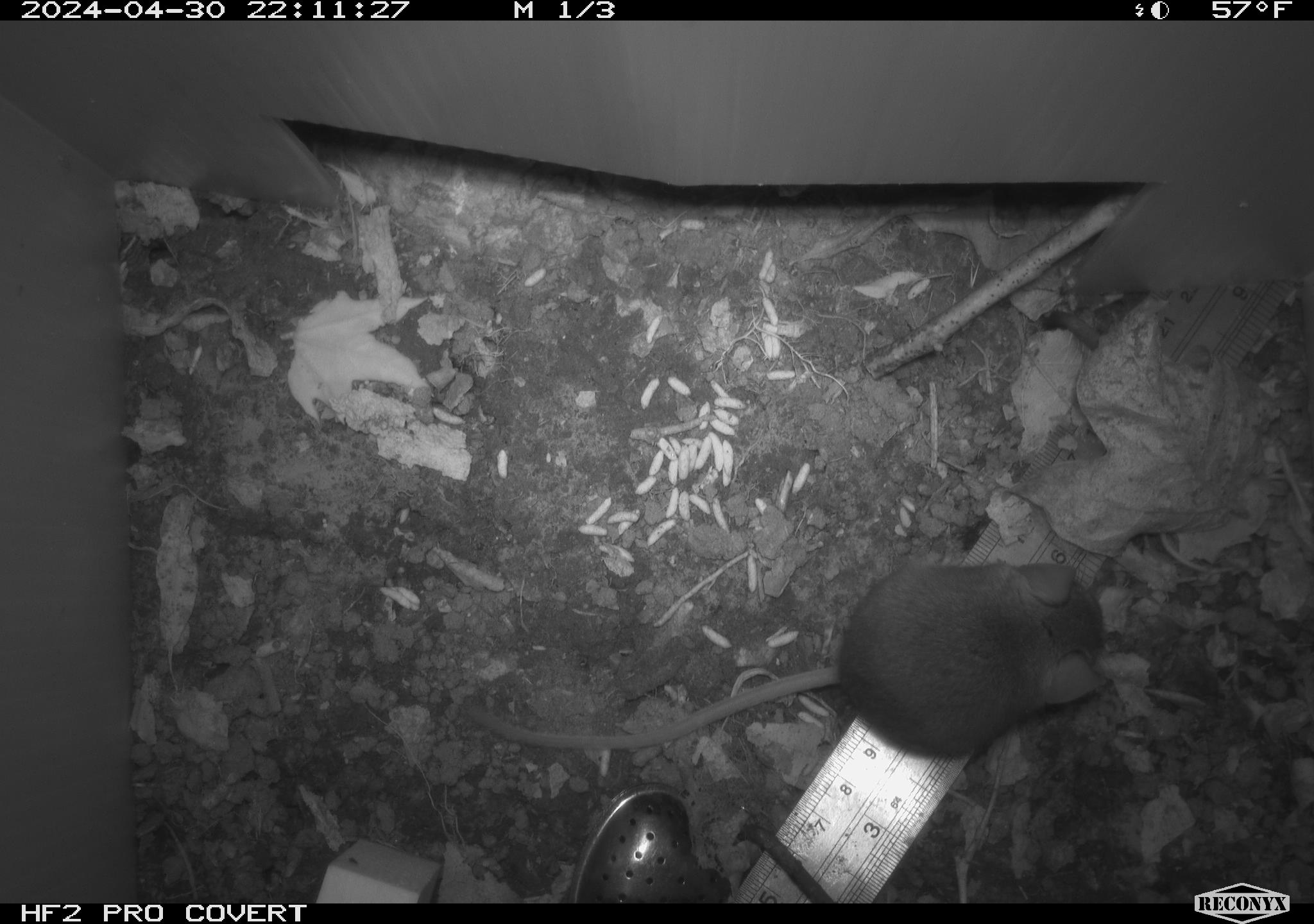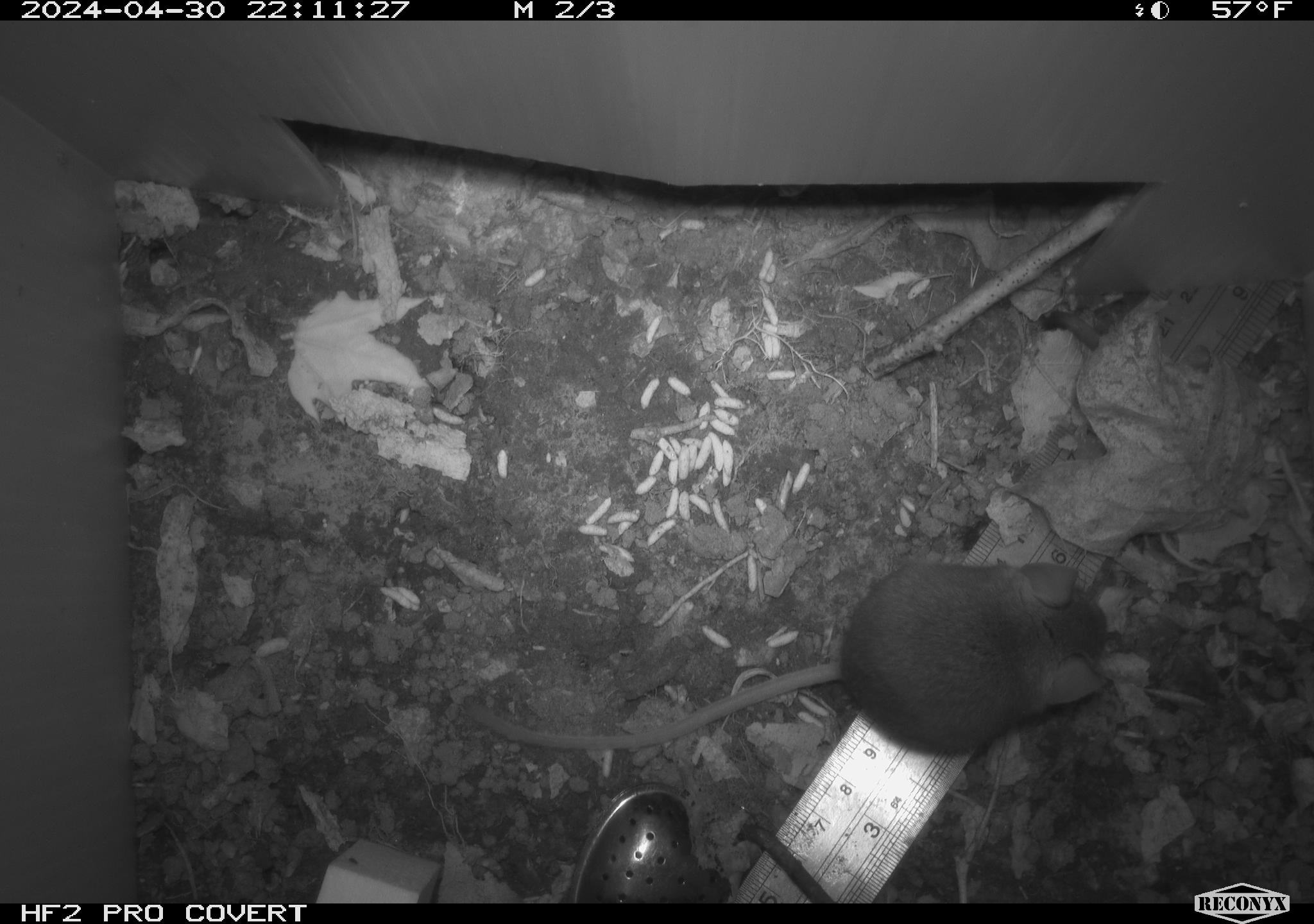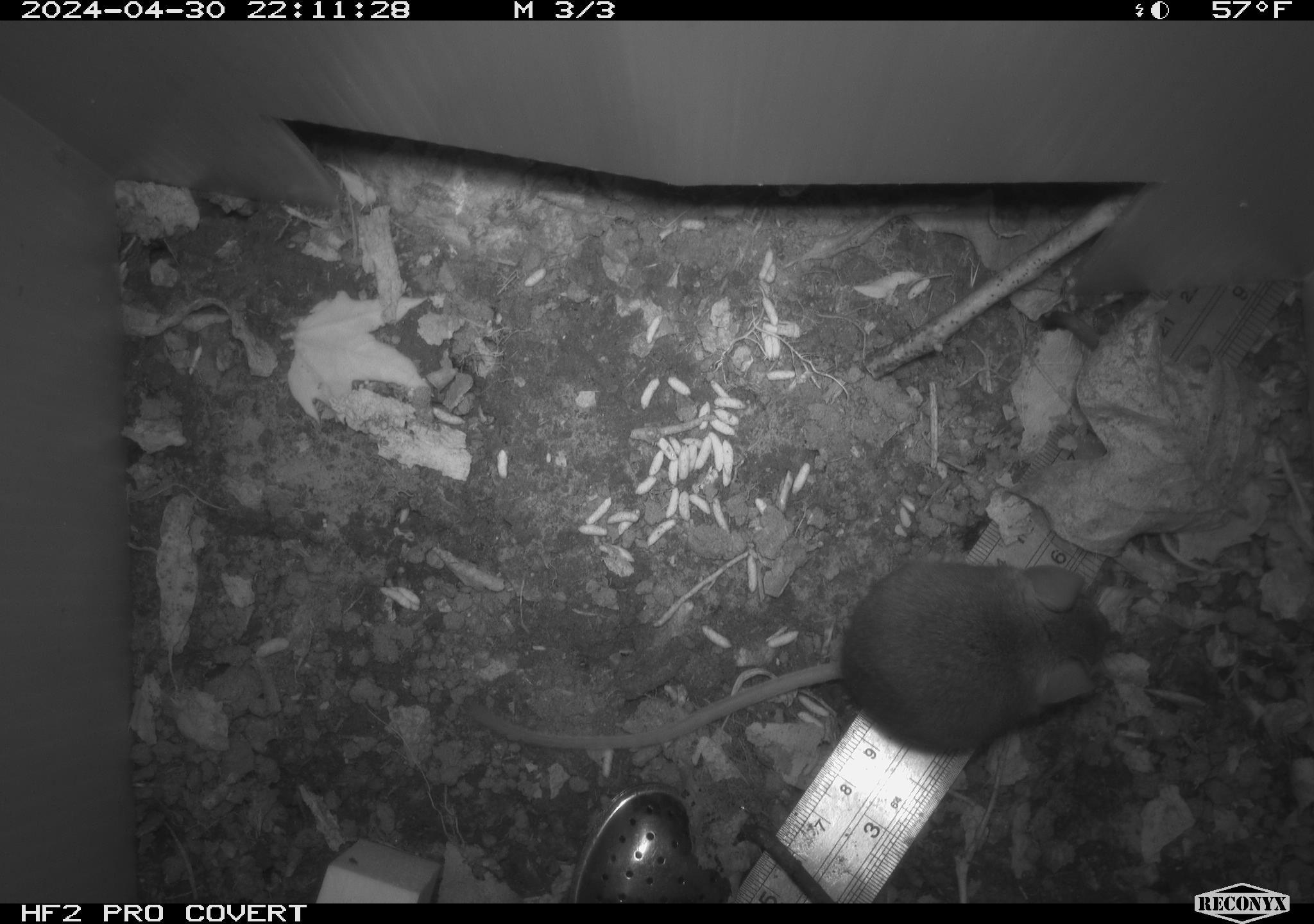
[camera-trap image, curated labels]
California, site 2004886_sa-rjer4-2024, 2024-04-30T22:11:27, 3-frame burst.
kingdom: Animalia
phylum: Chordata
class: Mammalia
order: Rodentia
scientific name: Rodentia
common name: mouse species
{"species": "mouse species (Rodentia)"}